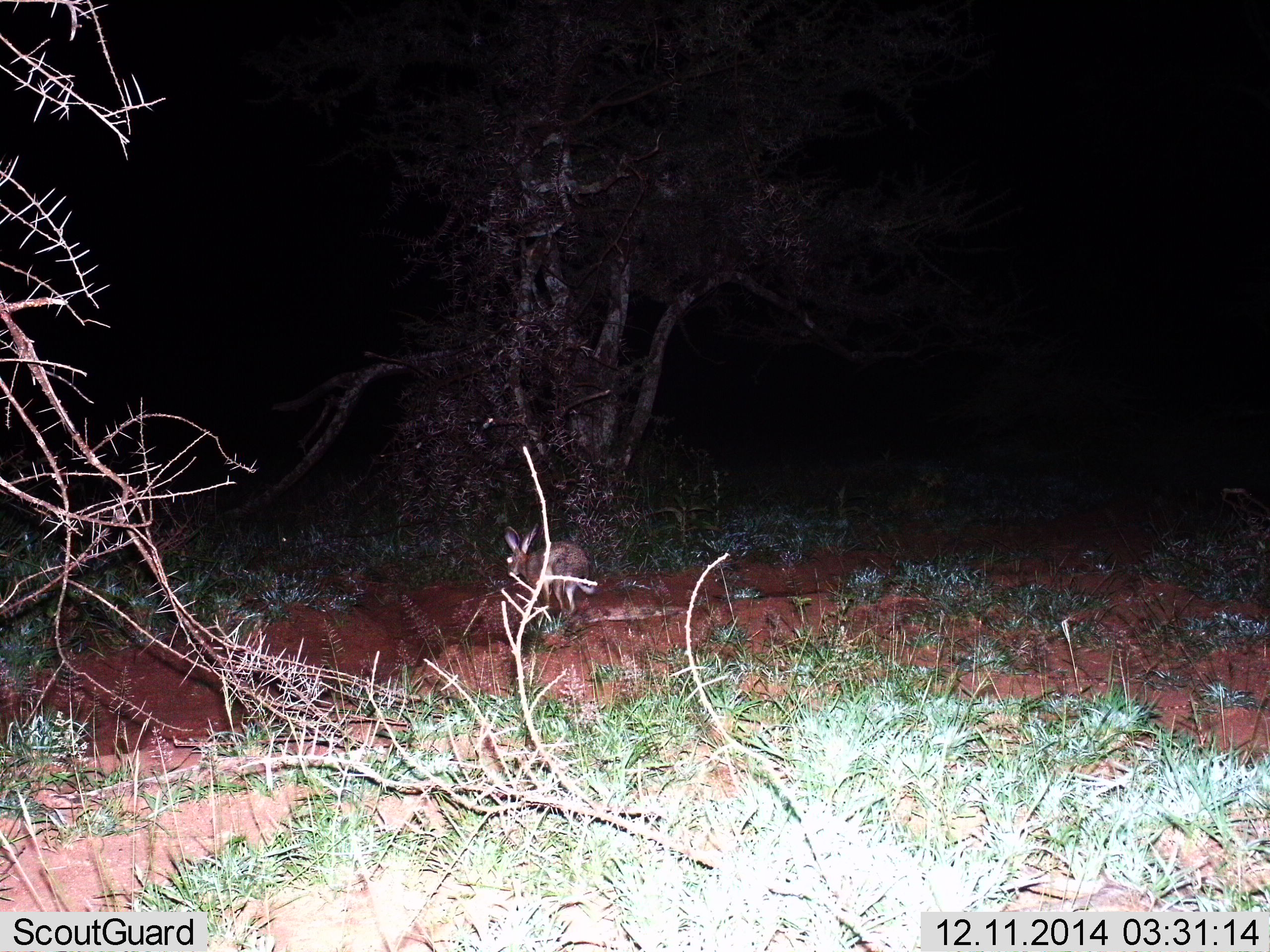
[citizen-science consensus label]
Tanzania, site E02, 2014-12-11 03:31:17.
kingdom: Animalia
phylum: Chordata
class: Mammalia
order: Lagomorpha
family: Leporidae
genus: Lepus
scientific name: Lepus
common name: hare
Hare (Lepus), count 1. Behavior (volunteer vote fractions): standing 30%, resting 10%, moving 60%, interacting 0%. Young present (vote fraction): 10%. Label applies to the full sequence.